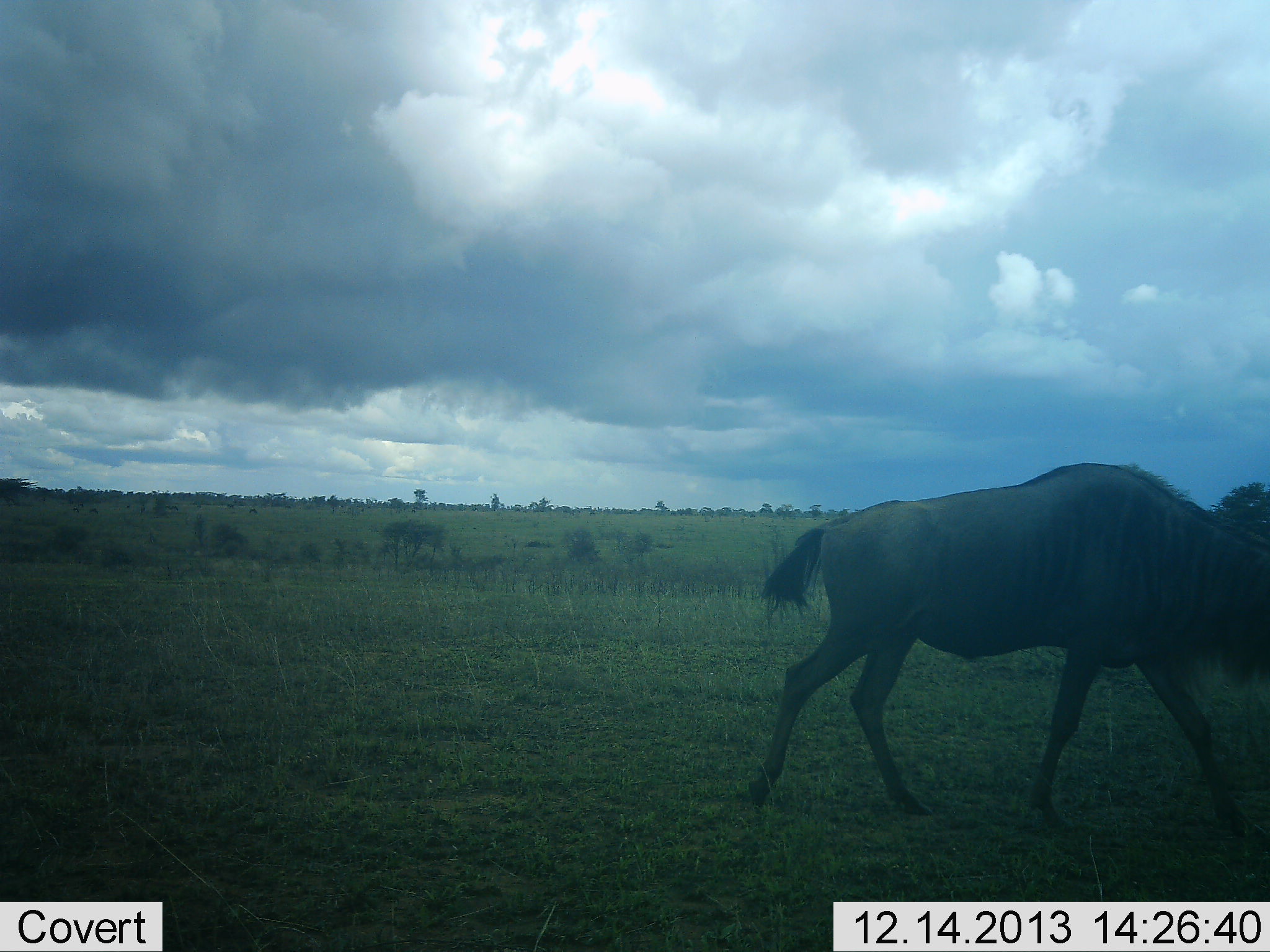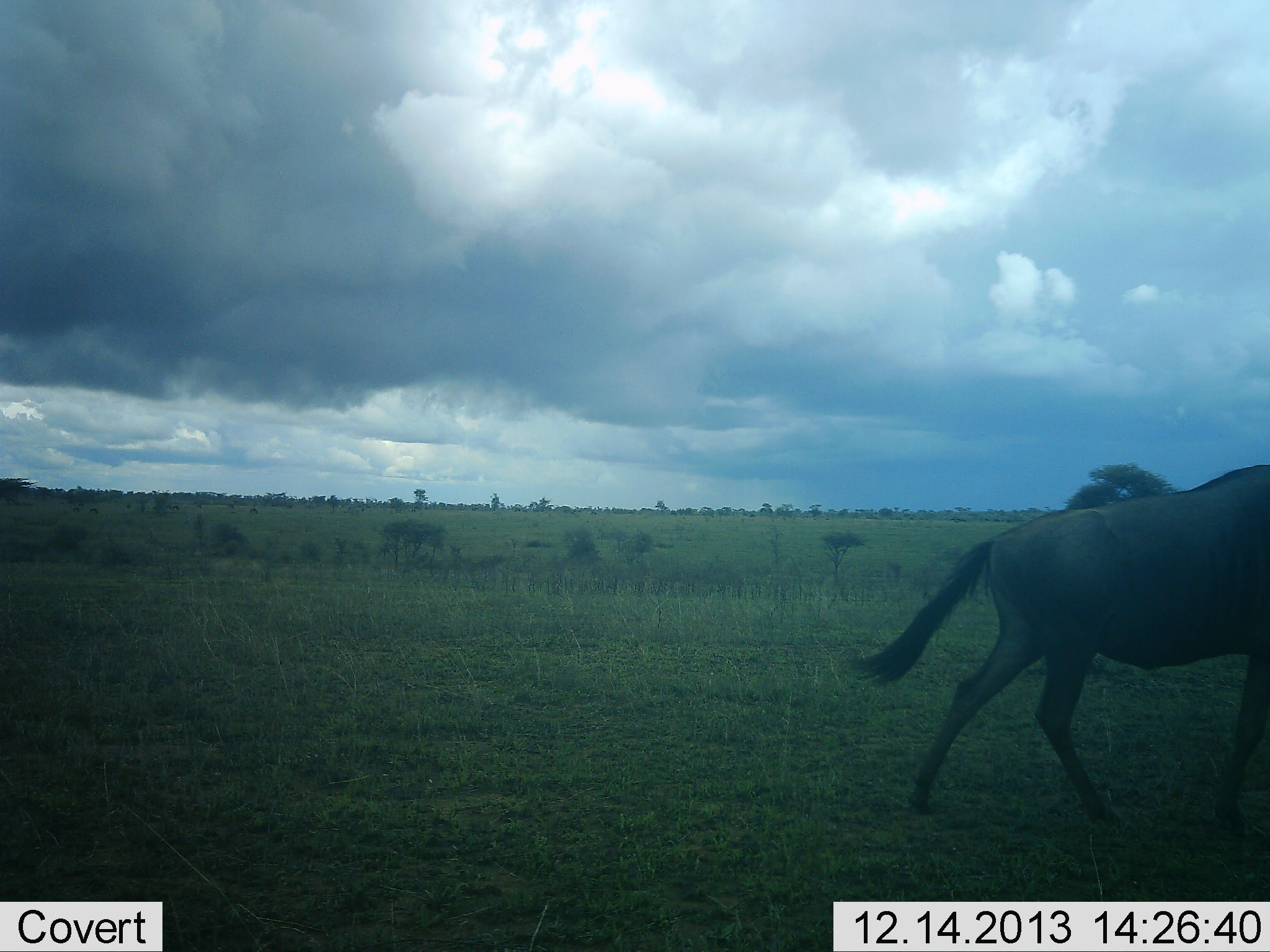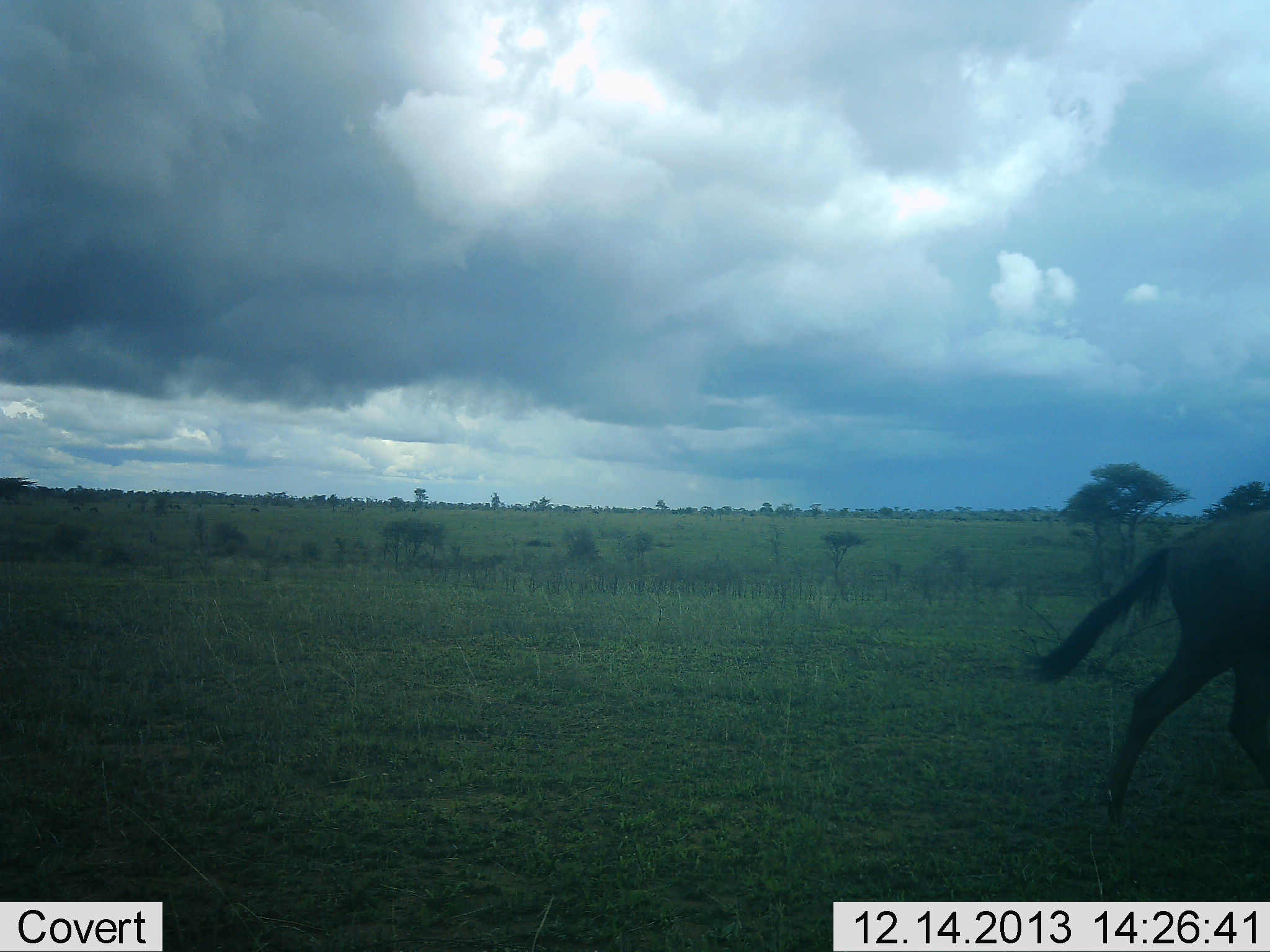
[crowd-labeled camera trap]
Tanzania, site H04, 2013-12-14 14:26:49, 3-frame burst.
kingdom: Animalia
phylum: Chordata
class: Mammalia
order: Artiodactyla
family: Bovidae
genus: Connochaetes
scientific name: Connochaetes taurinus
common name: blue wildebeest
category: wildebeest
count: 1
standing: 0%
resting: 0%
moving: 100%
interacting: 0%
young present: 0%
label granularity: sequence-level